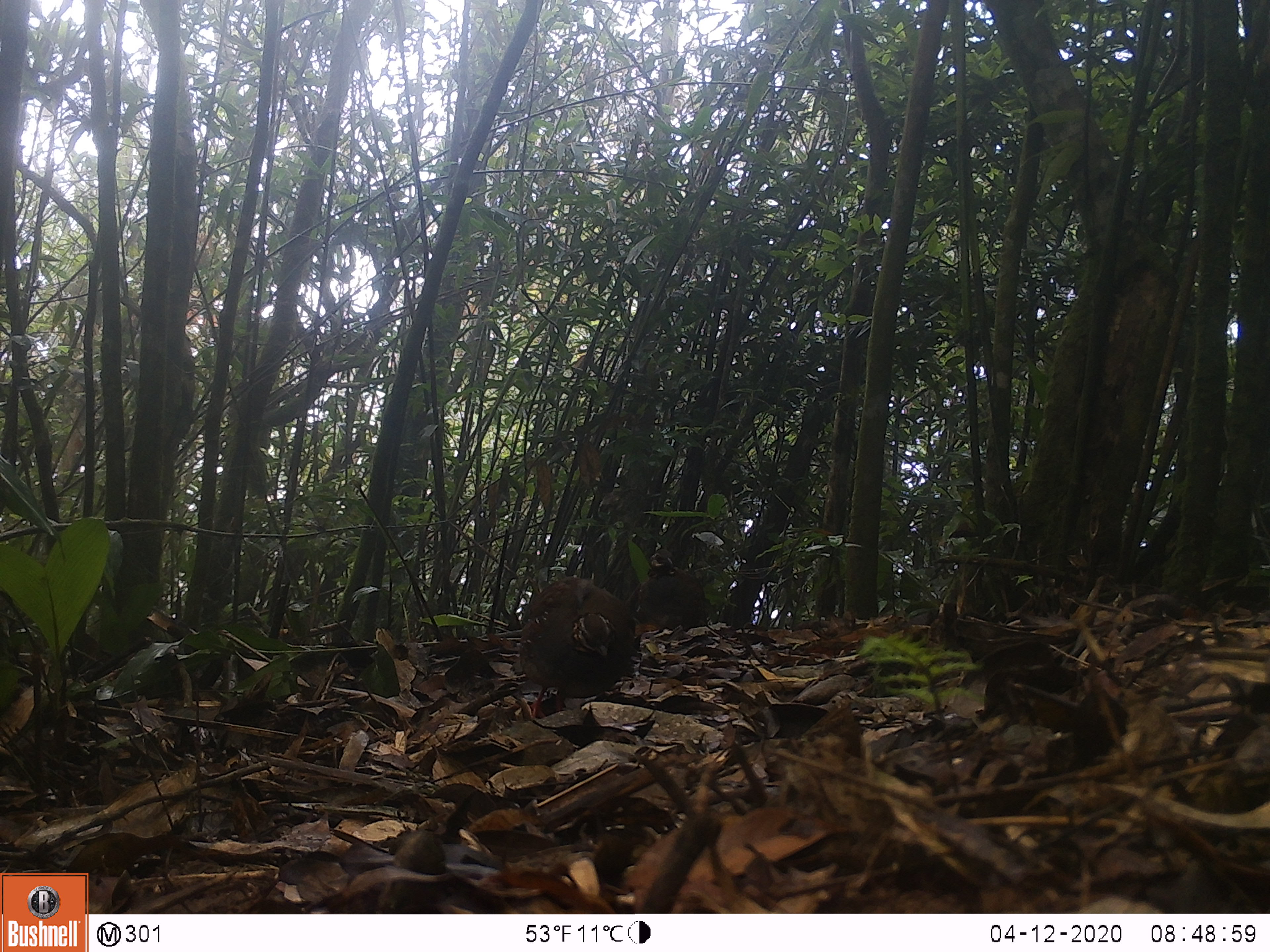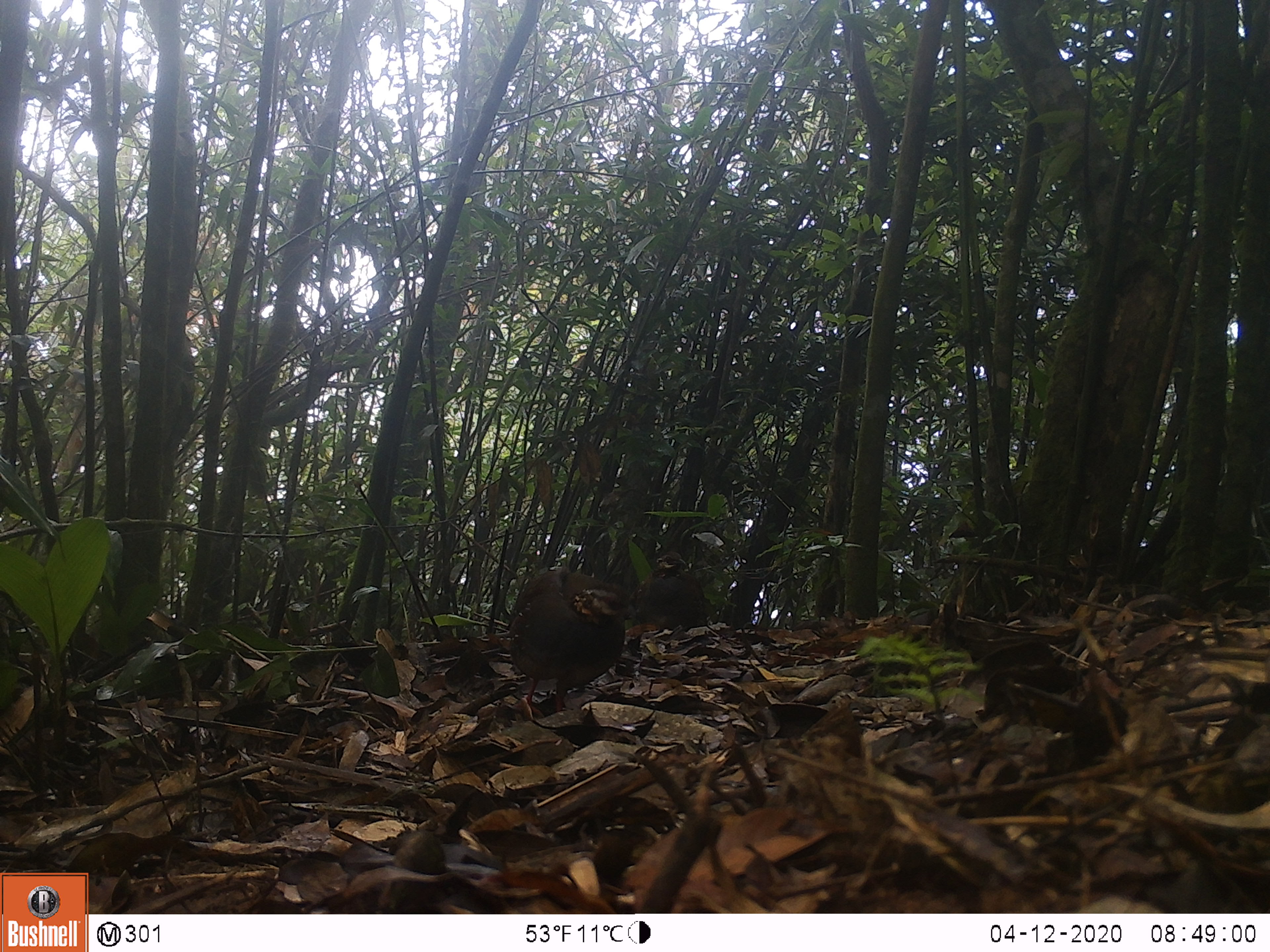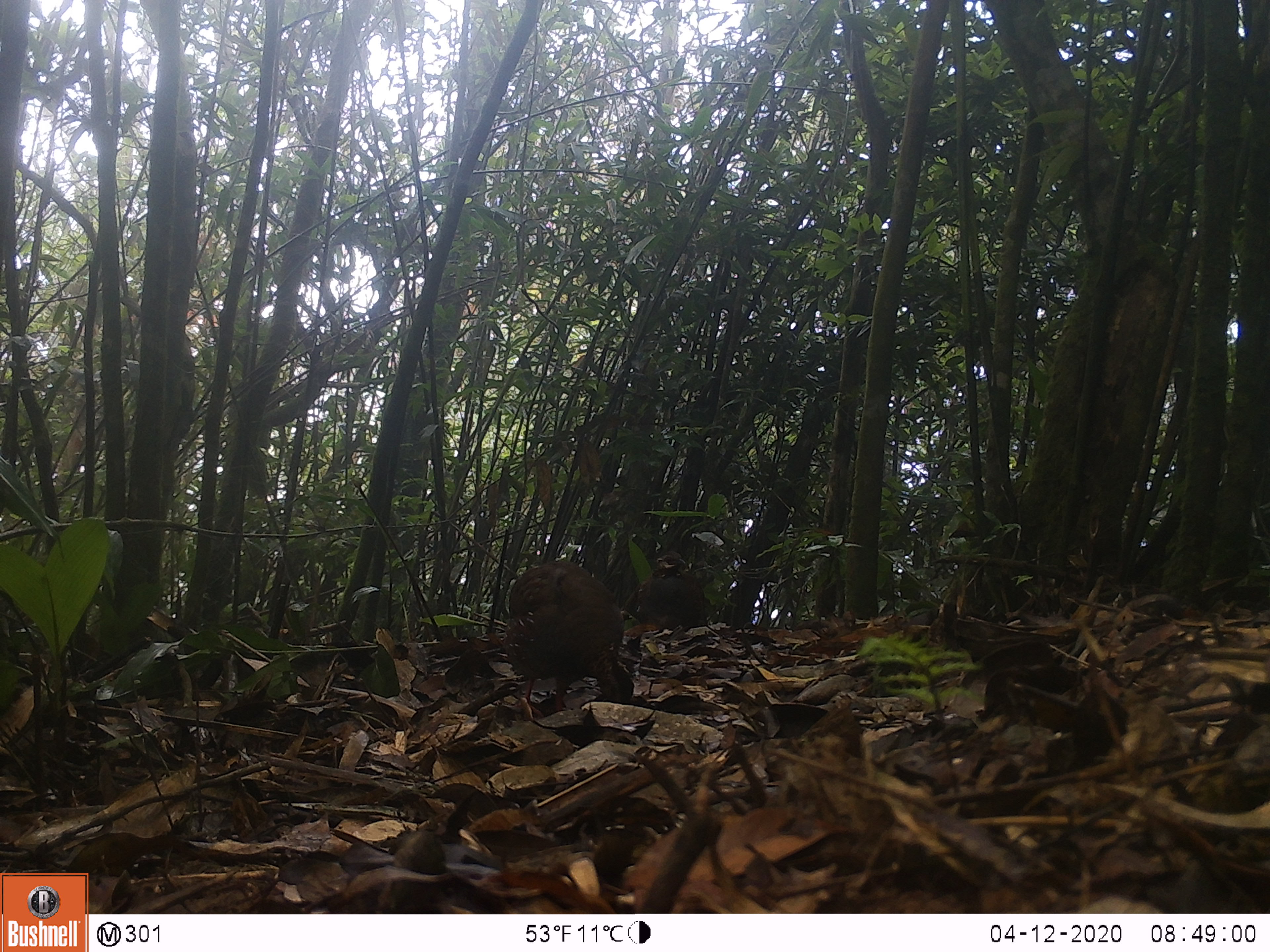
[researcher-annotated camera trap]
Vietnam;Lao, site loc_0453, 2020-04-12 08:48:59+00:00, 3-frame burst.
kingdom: Animalia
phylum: Chordata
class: Aves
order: Galliformes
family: Phasianidae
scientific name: Phasianidae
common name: partridge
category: unidentified partridge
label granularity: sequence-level